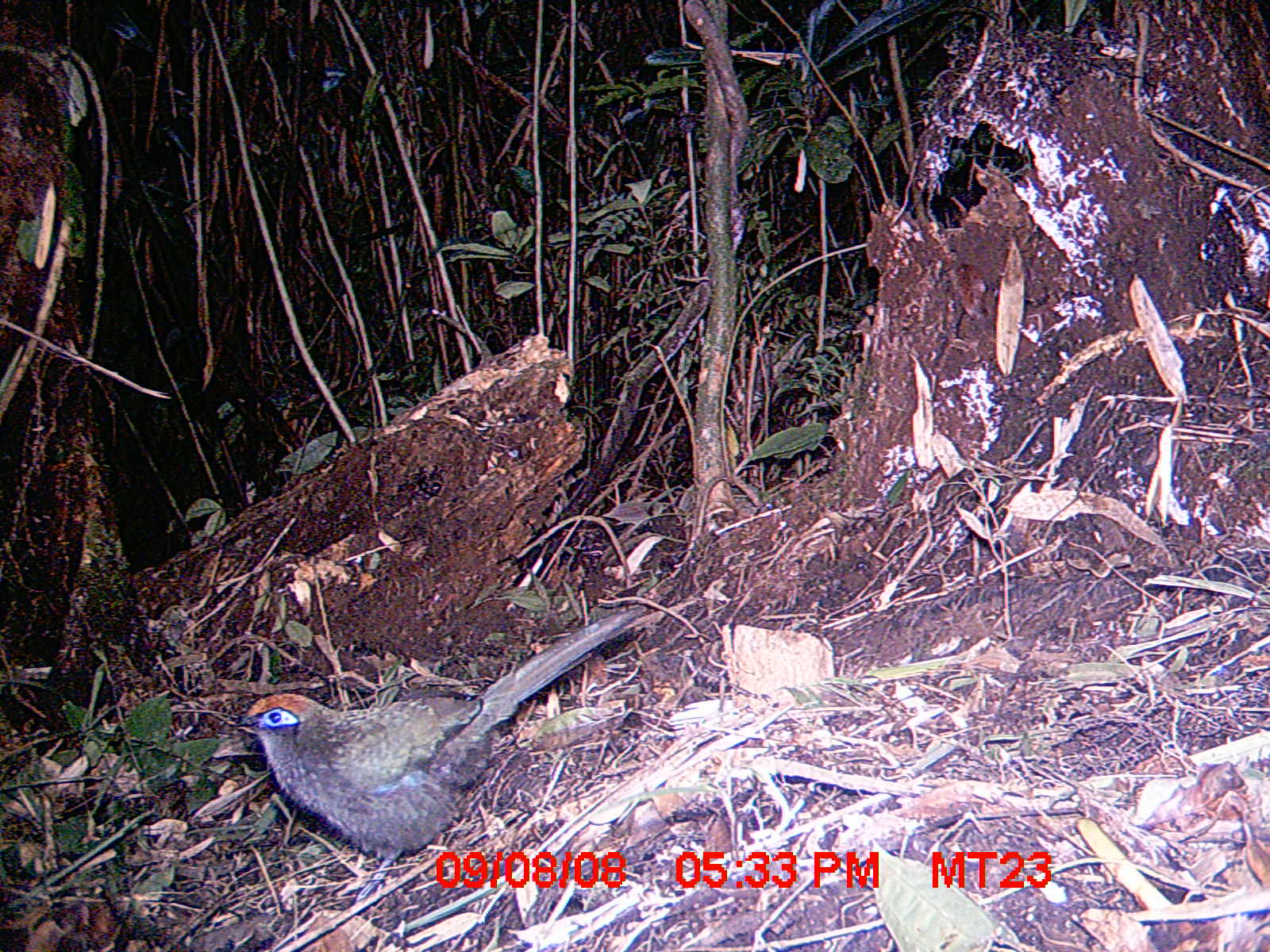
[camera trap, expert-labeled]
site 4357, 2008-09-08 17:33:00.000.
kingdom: Animalia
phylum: Chordata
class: Aves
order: Cuculiformes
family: Cuculidae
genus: Coua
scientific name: Coua ruficeps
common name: red-capped coua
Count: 1.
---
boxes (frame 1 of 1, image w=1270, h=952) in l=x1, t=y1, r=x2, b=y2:
coua ruficeps: l=231, t=604, r=645, b=902